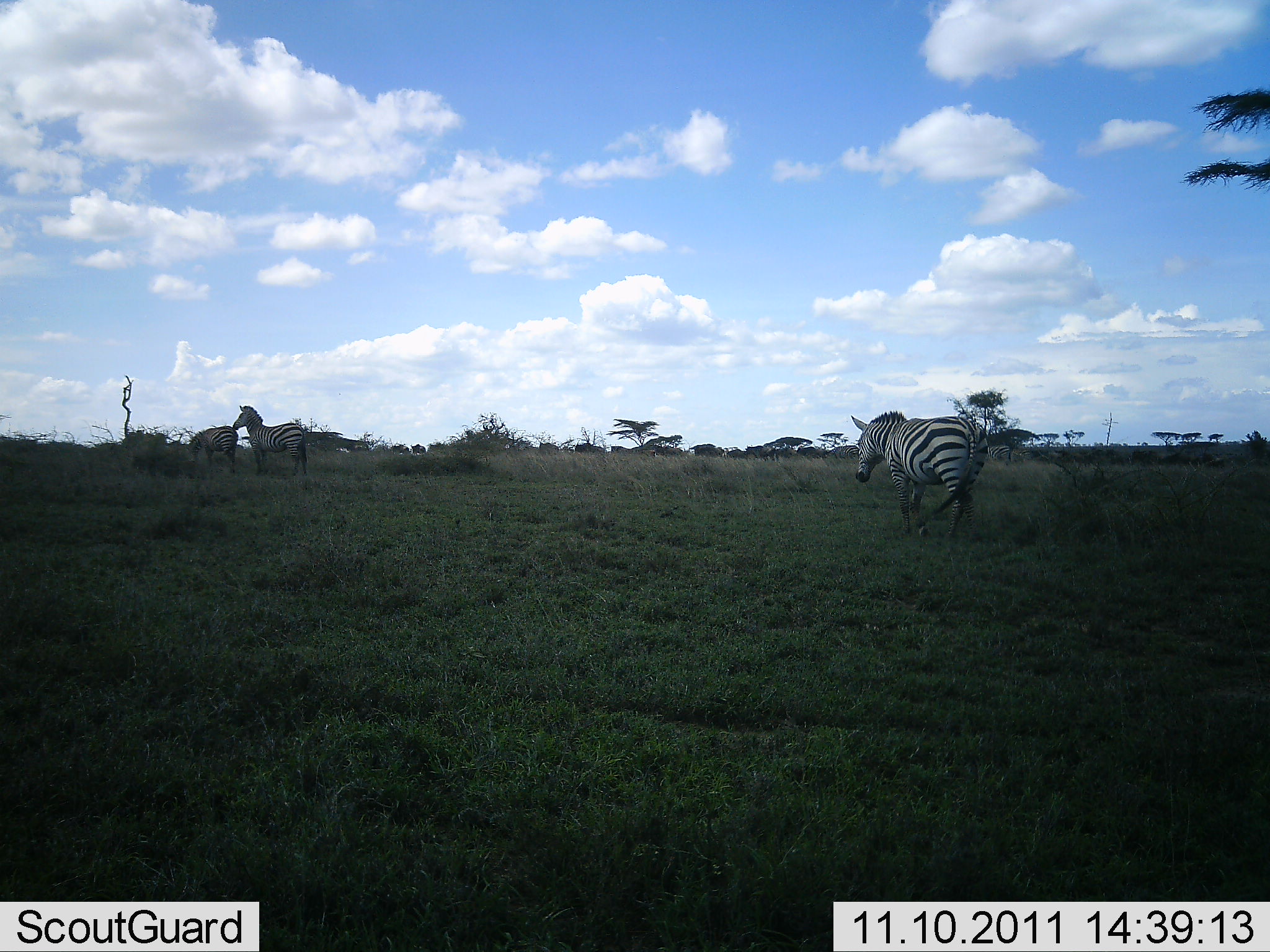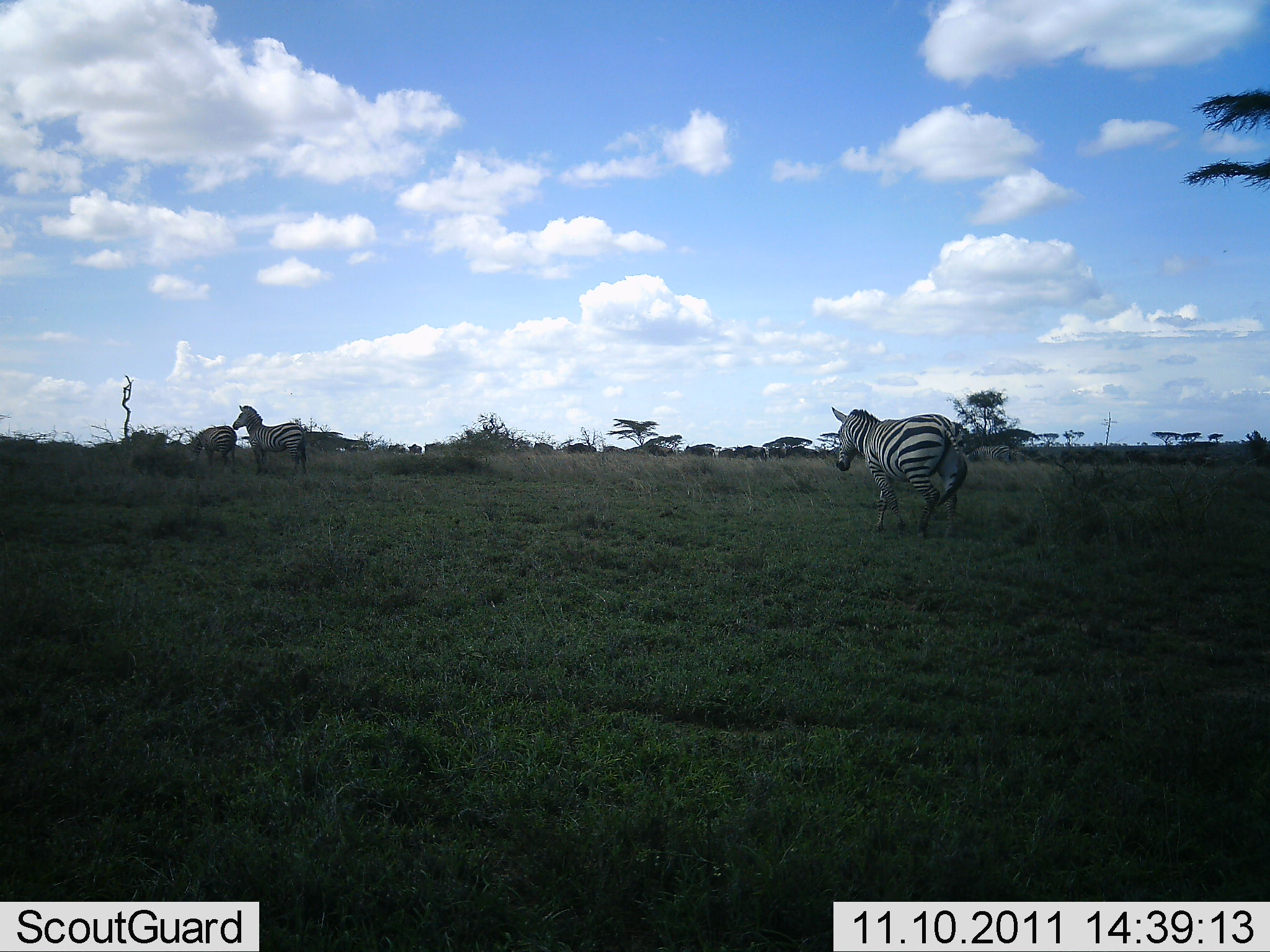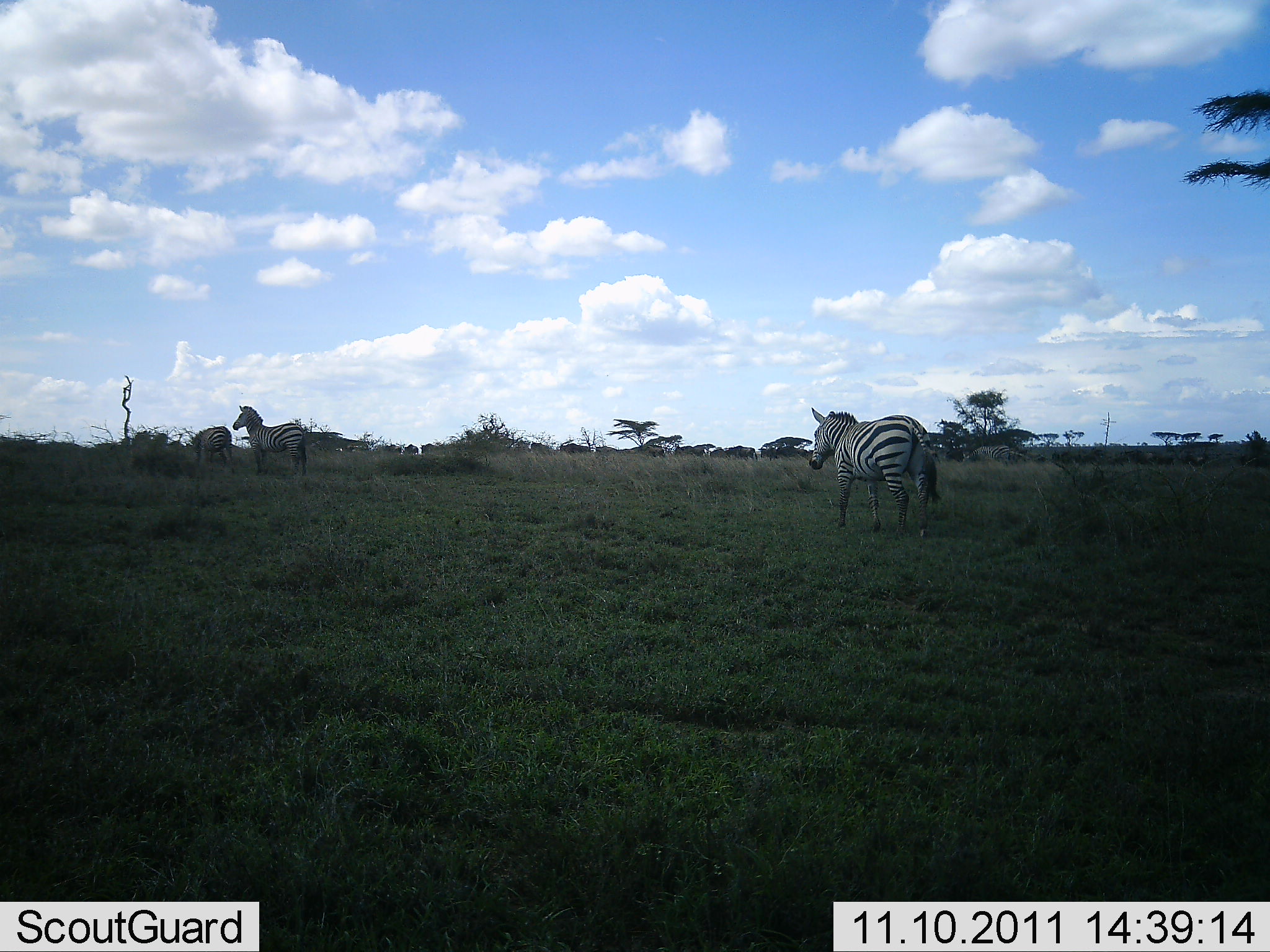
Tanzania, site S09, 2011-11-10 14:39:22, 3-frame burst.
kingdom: Animalia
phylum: Chordata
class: Mammalia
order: Perissodactyla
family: Equidae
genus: Equus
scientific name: Equus quagga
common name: plains zebra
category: zebra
Zebra (plains zebra) (Equus quagga), count 3. Behavior (volunteer vote fractions): standing 53%, resting 0%, moving 88%, interacting 0%. Young present (vote fraction): 0%. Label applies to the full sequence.